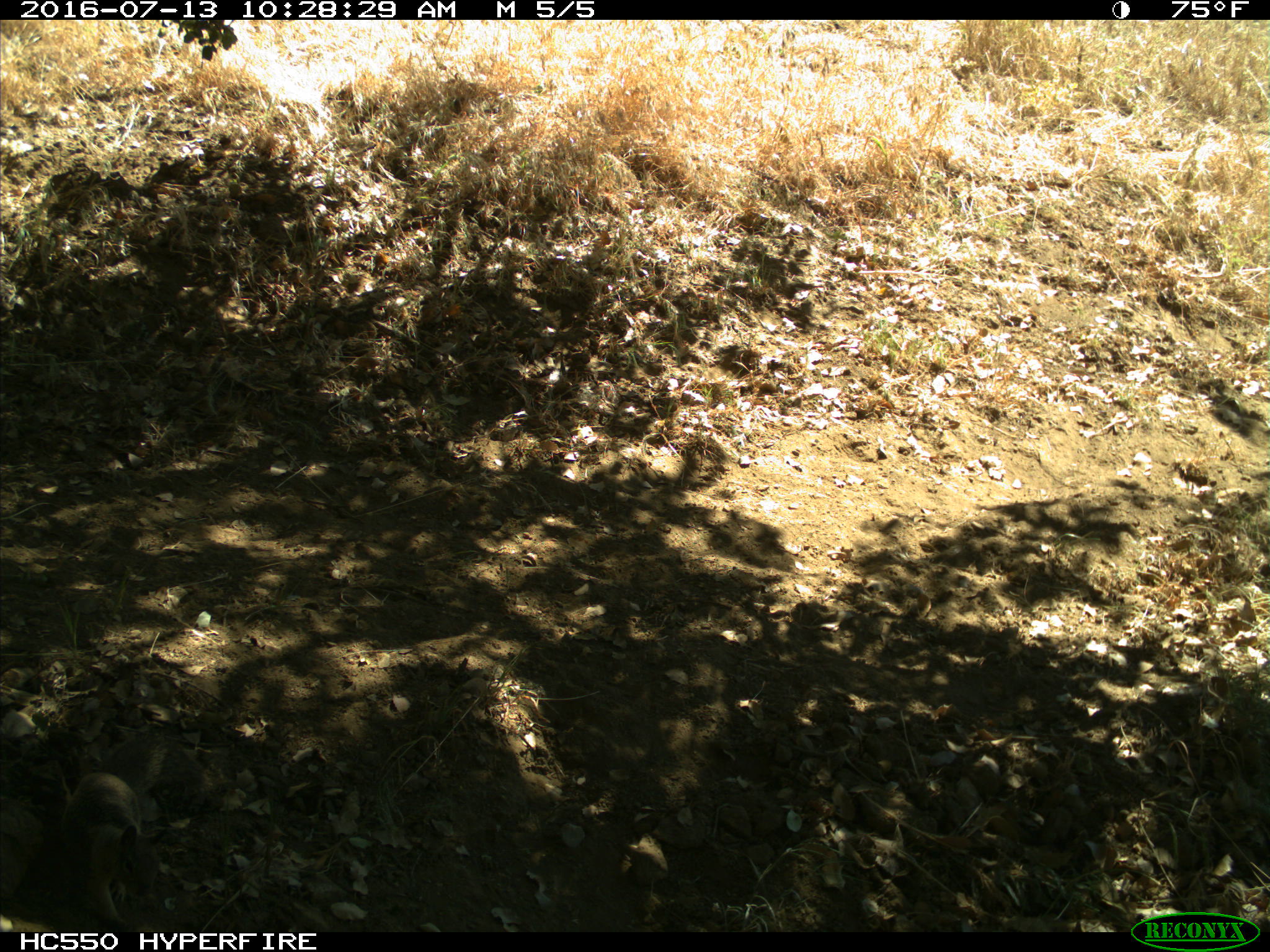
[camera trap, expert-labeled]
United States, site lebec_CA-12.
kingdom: Animalia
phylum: Chordata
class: Mammalia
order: Rodentia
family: Sciuridae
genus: Otospermophilus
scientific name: Otospermophilus beecheyi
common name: california ground squirrel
Otospermophilus beecheyi (california ground squirrel).